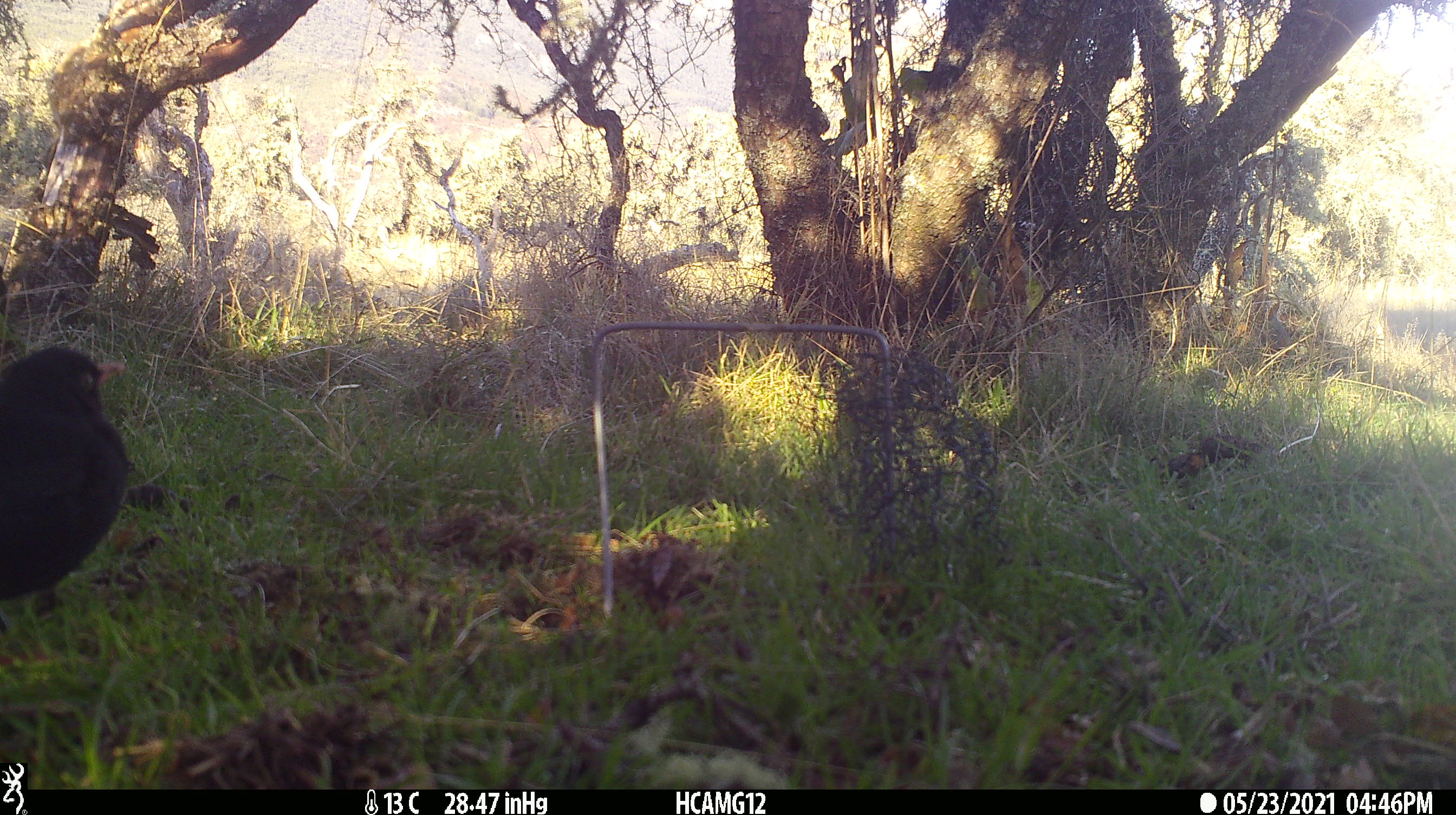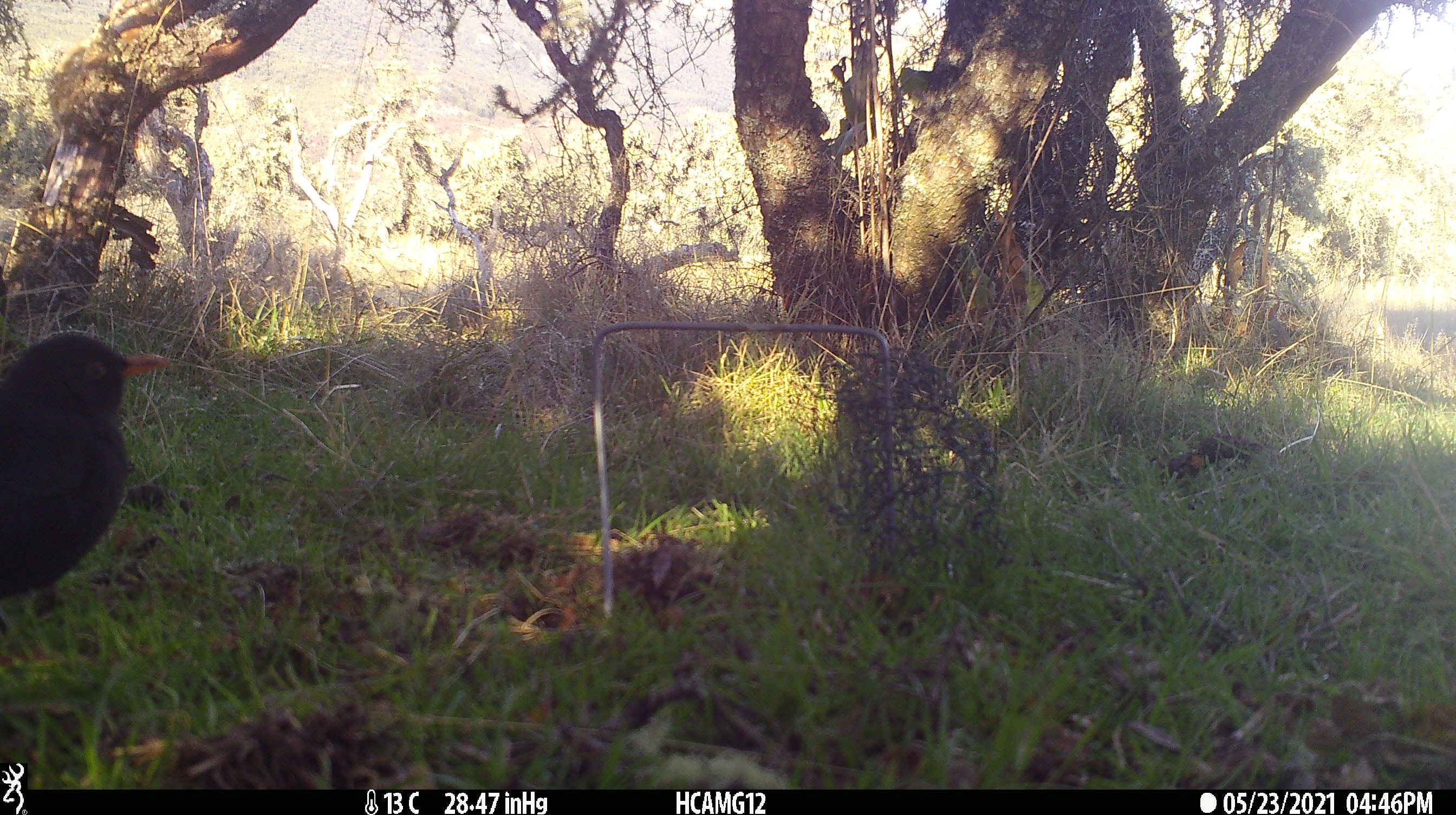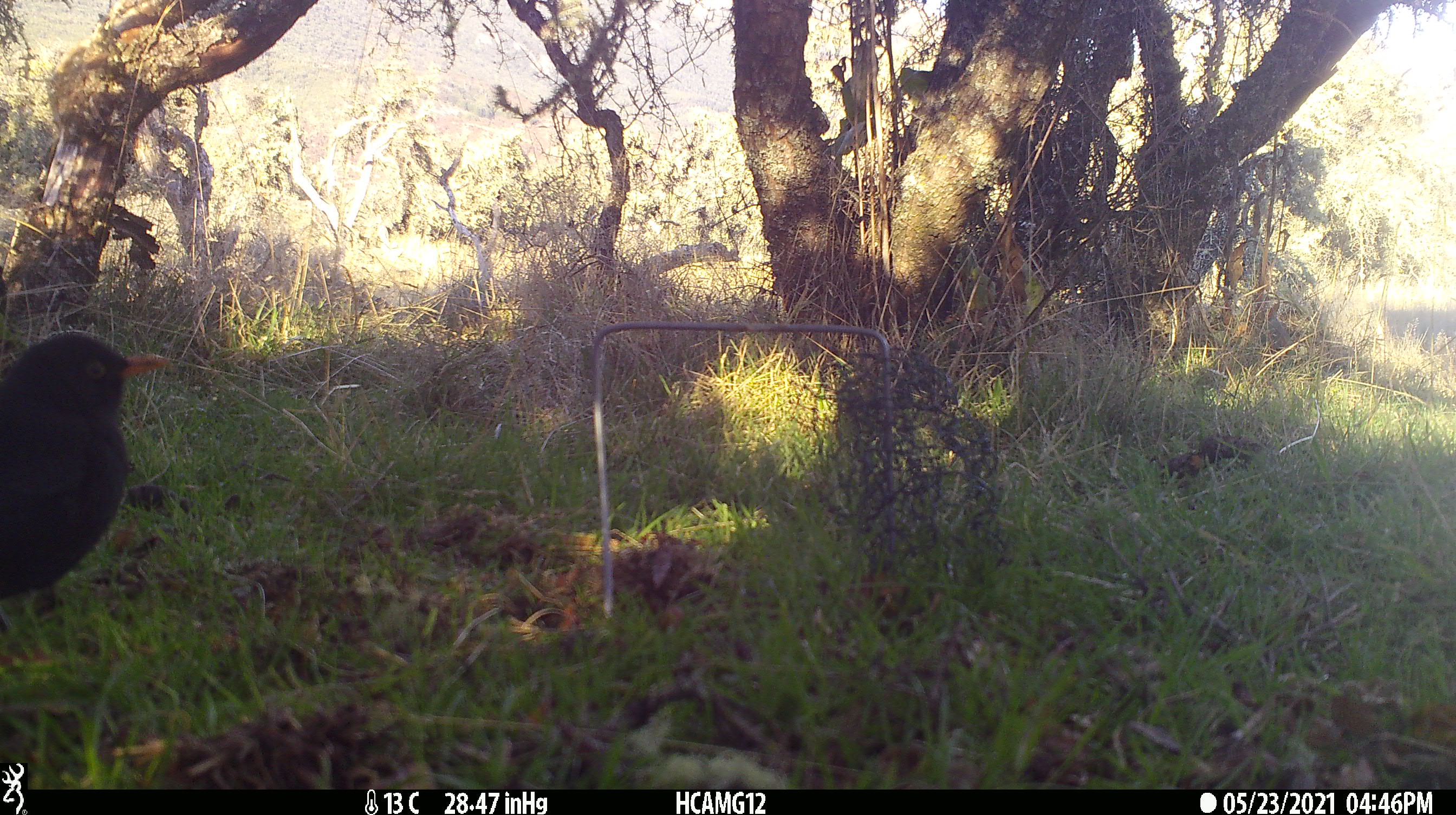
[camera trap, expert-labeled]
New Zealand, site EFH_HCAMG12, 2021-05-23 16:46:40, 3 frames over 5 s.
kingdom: Animalia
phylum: Chordata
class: Aves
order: Passeriformes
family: Turdidae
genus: Turdus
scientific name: Turdus merula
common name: eurasian blackbird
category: blackbird